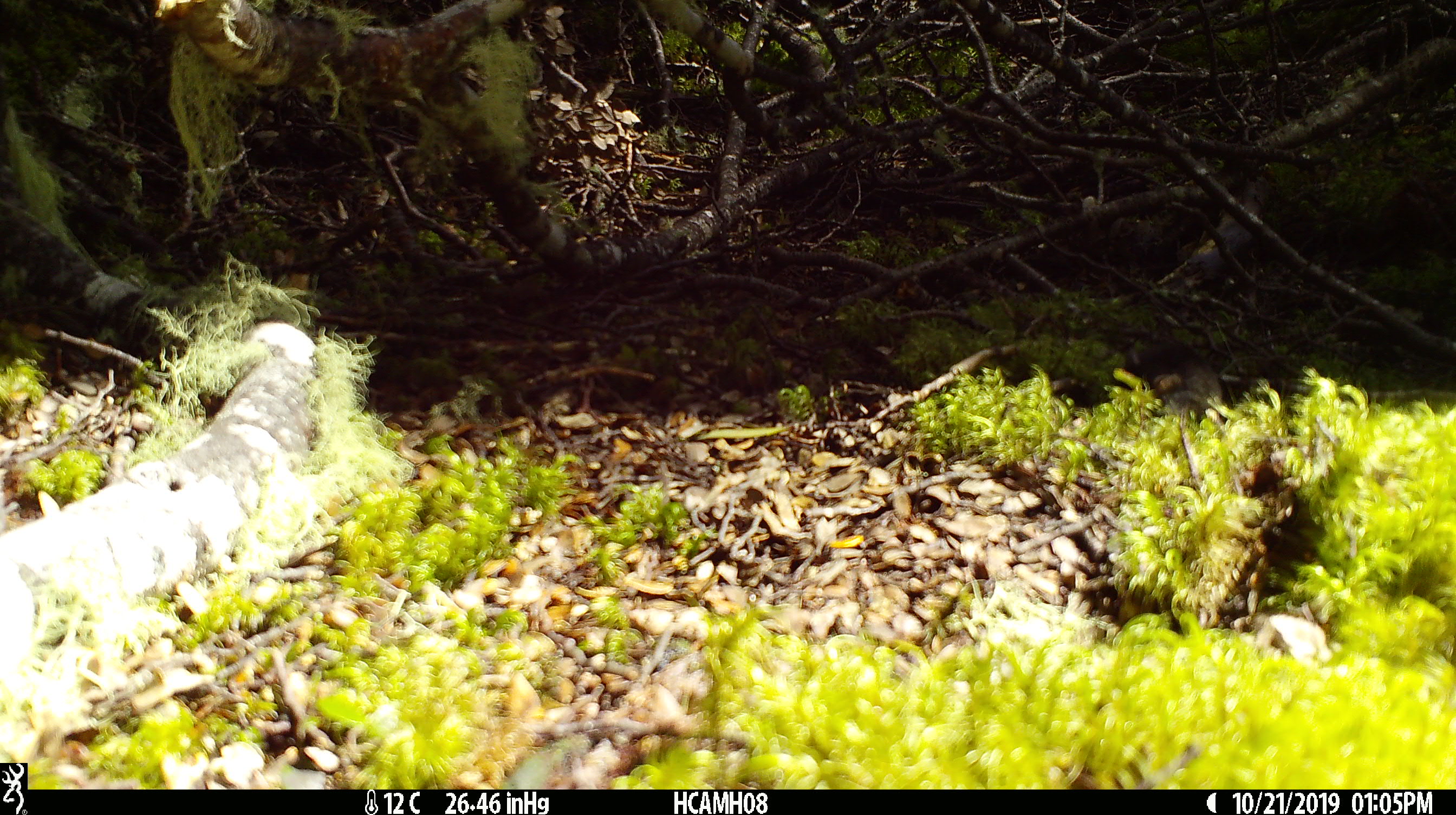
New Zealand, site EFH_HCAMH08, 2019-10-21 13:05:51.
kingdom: Animalia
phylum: Chordata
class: Mammalia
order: Rodentia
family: Muridae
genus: Mus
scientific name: Mus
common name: mouse